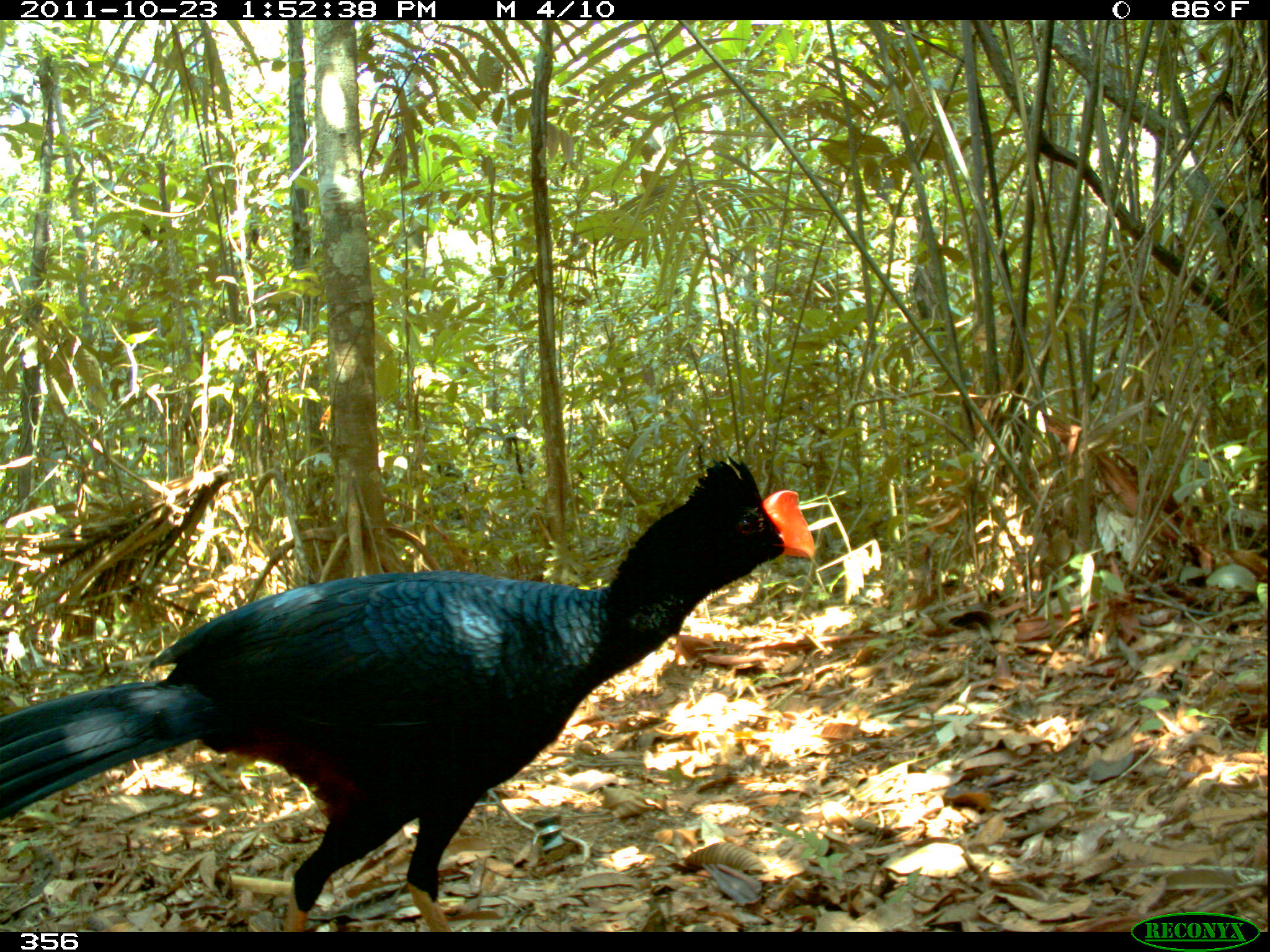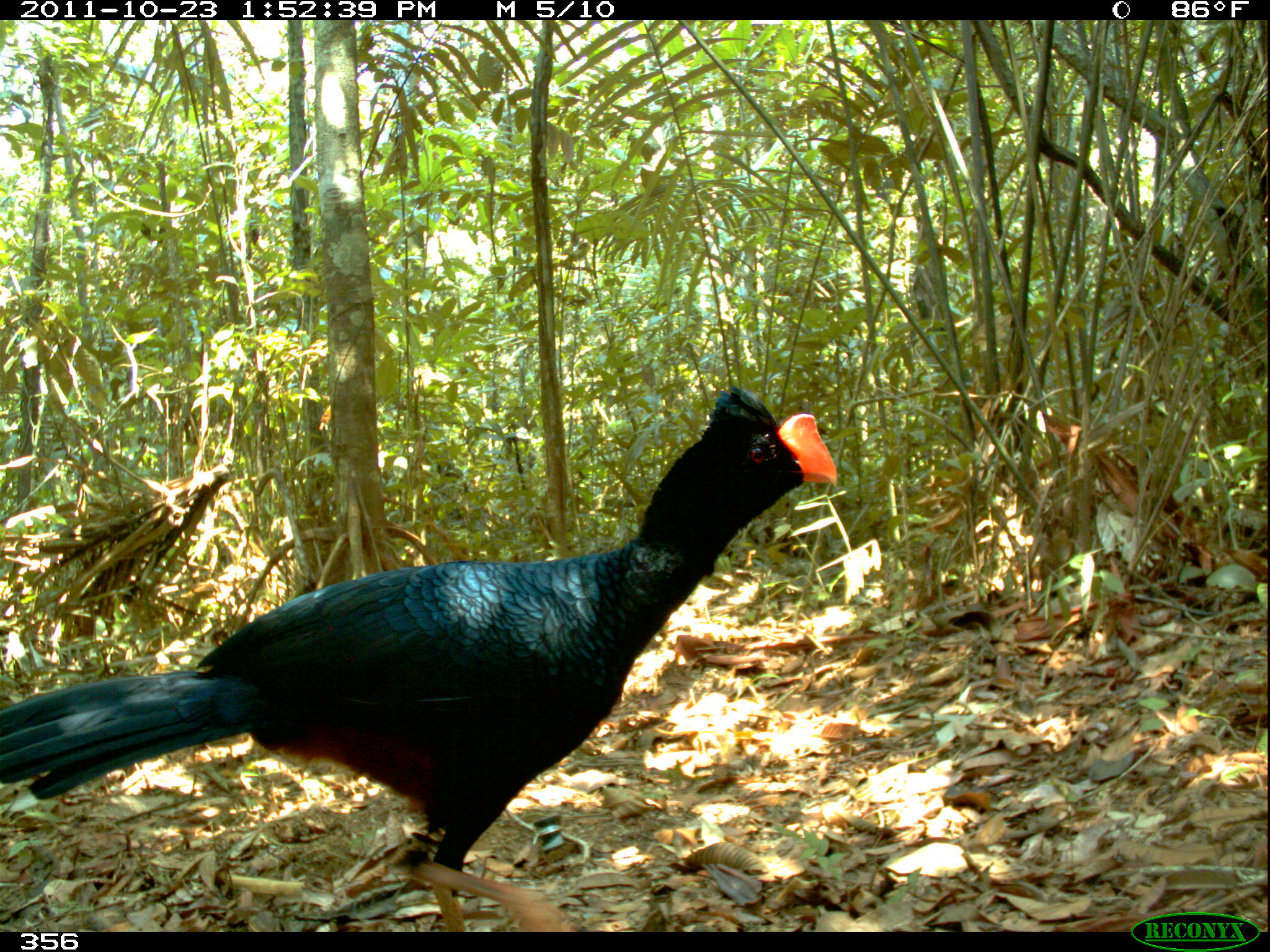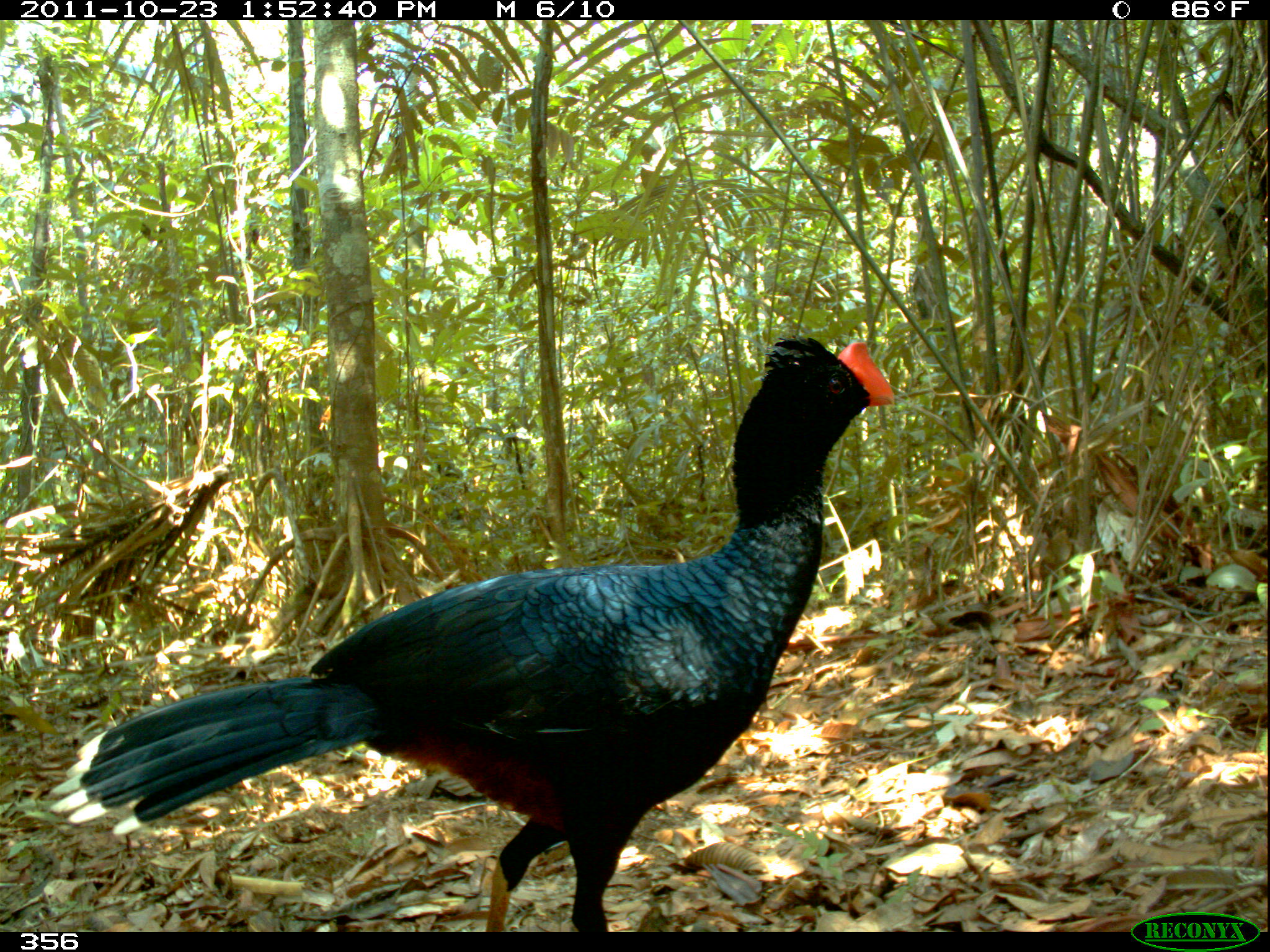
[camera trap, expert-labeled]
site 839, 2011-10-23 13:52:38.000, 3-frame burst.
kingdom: Animalia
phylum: Chordata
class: Aves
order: Galliformes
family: Cracidae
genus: Mitu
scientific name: Mitu tuberosum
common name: razor-billed curassow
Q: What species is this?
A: Mitu tuberosum (razor-billed curassow).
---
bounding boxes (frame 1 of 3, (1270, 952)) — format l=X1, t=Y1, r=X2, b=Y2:
mitu tuberosum: l=0, t=457, r=816, b=932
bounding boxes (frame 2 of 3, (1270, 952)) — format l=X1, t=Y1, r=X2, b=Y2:
mitu tuberosum: l=0, t=383, r=841, b=933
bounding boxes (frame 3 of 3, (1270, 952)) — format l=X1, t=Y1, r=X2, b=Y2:
mitu tuberosum: l=47, t=336, r=895, b=932